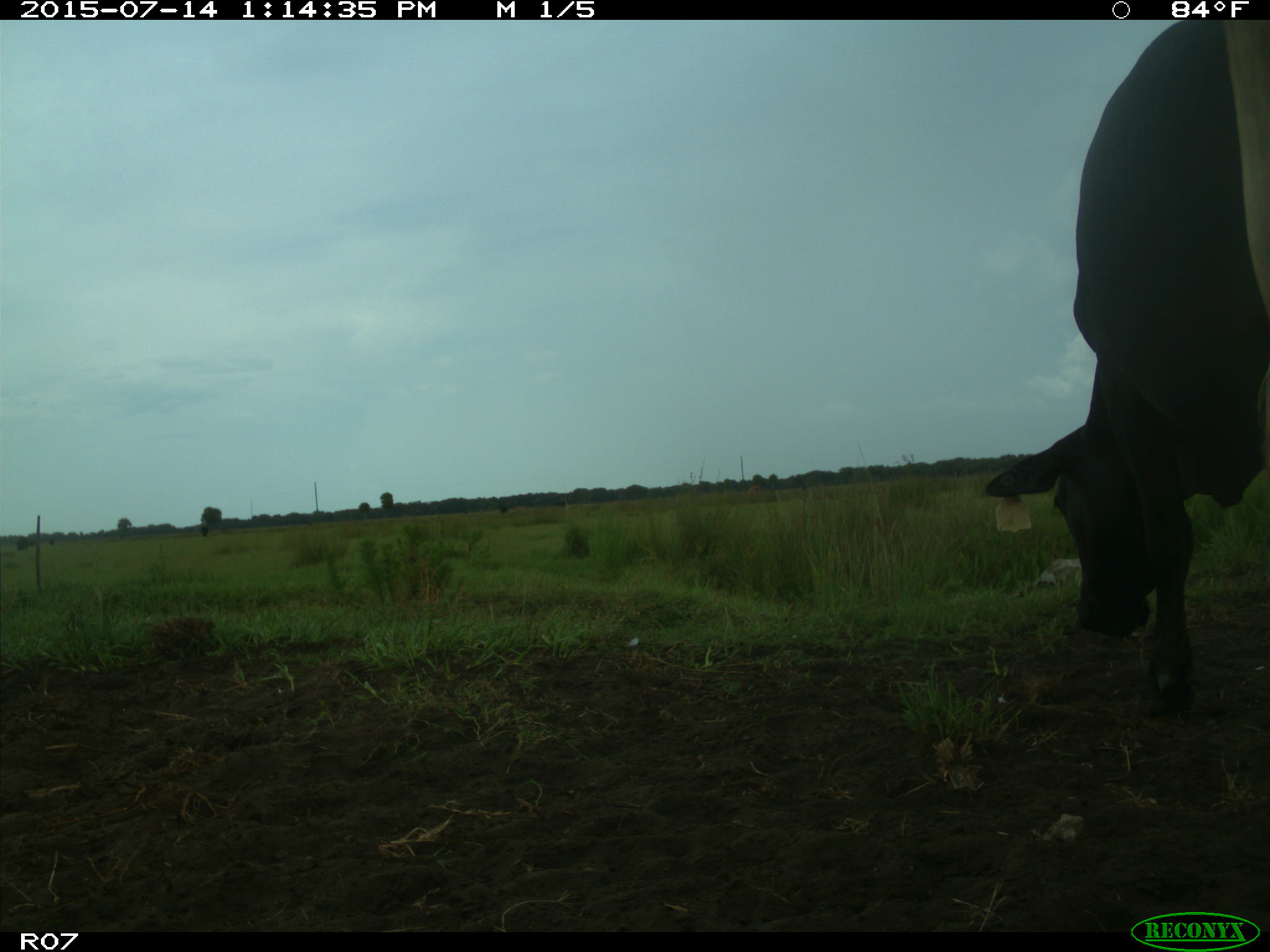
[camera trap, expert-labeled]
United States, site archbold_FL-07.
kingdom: Animalia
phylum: Chordata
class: Mammalia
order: Artiodactyla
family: Bovidae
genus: Bos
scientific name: Bos taurus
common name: domestic cow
Bos taurus (domestic cow).